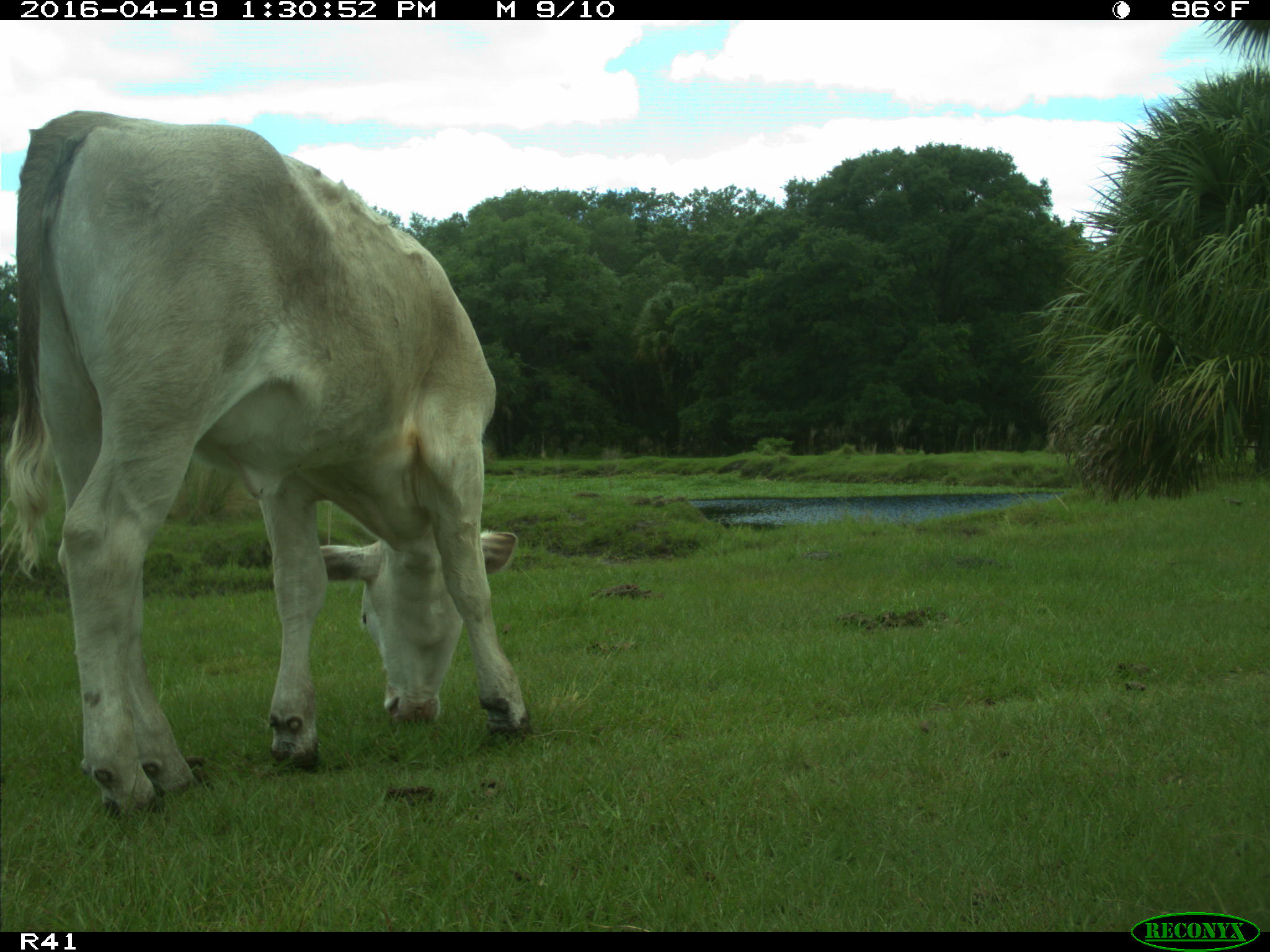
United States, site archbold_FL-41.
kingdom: Animalia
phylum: Chordata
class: Mammalia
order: Artiodactyla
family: Bovidae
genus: Bos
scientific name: Bos taurus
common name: domestic cow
Bos taurus (domestic cow).